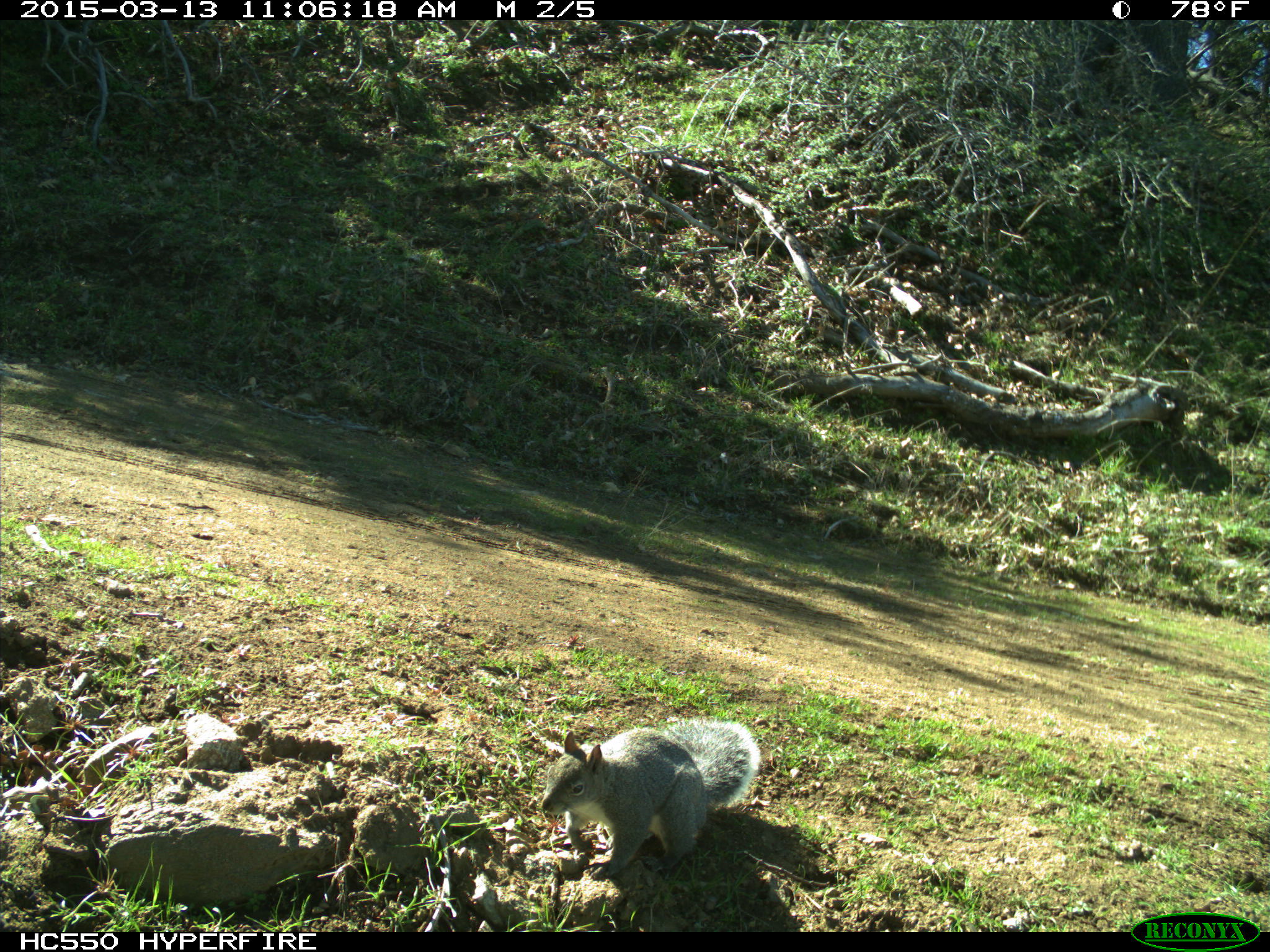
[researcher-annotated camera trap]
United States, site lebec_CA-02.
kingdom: Animalia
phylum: Chordata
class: Mammalia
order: Rodentia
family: Sciuridae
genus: Sciurus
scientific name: Sciurus carolinensis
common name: eastern gray squirrel